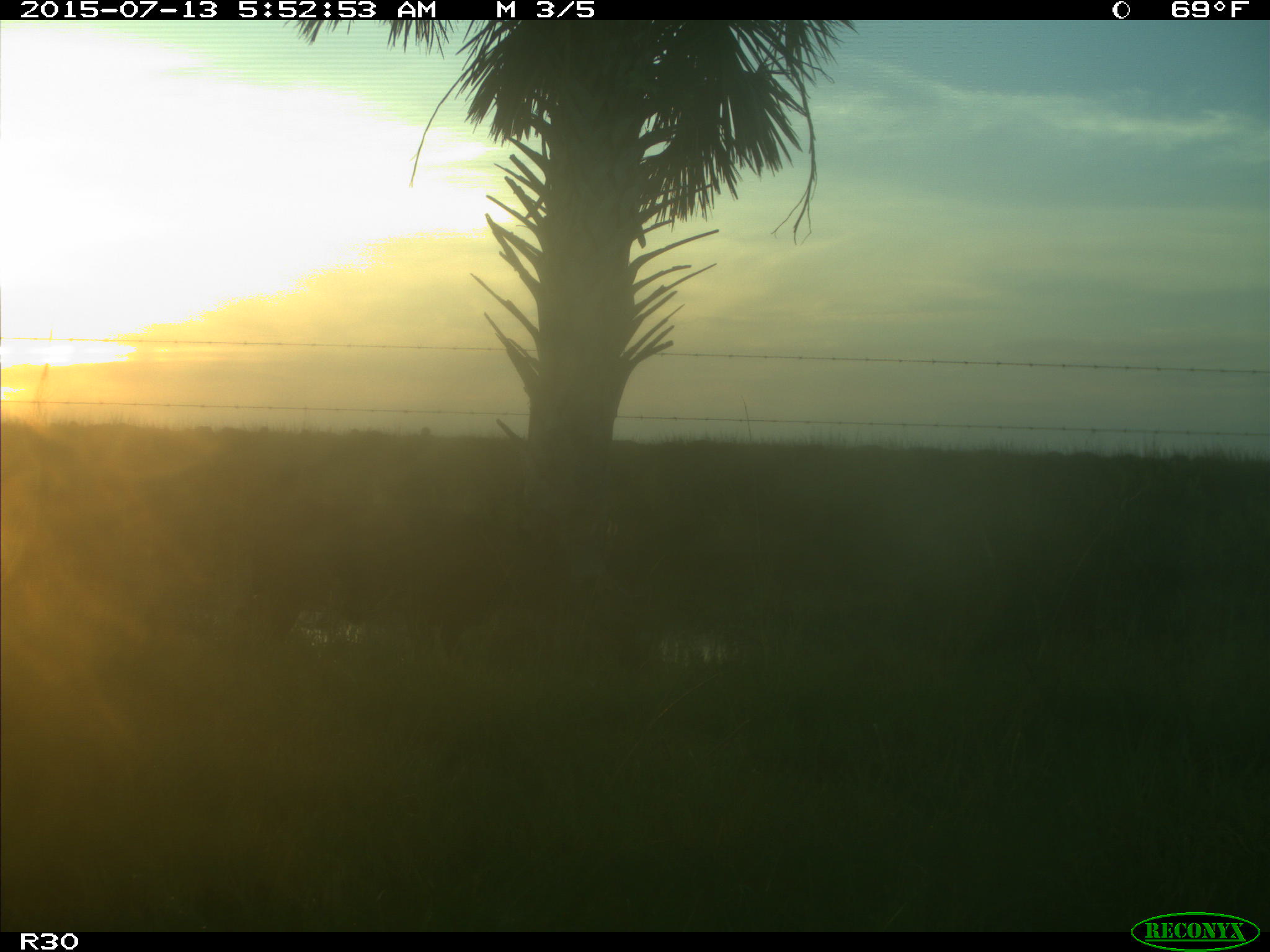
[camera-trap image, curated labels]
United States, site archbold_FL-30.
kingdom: Animalia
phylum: Chordata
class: Mammalia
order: Artiodactyla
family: Bovidae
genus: Bos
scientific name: Bos taurus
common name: domestic cow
Bos taurus (domestic cow).